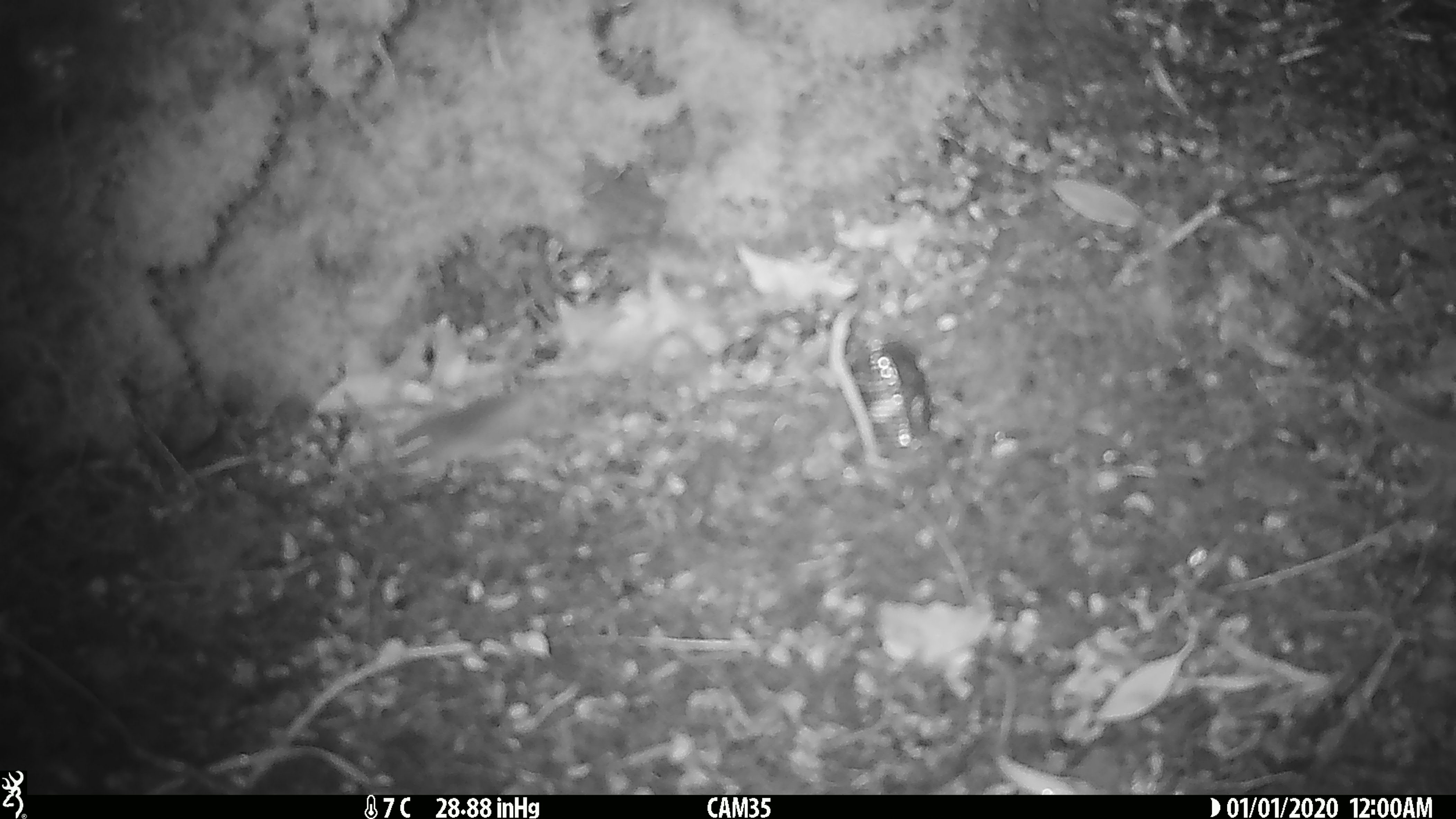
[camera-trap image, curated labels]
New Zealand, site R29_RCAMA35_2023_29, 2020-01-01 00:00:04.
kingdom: Animalia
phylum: Chordata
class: Mammalia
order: Rodentia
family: Muridae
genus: Mus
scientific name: Mus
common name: mouse